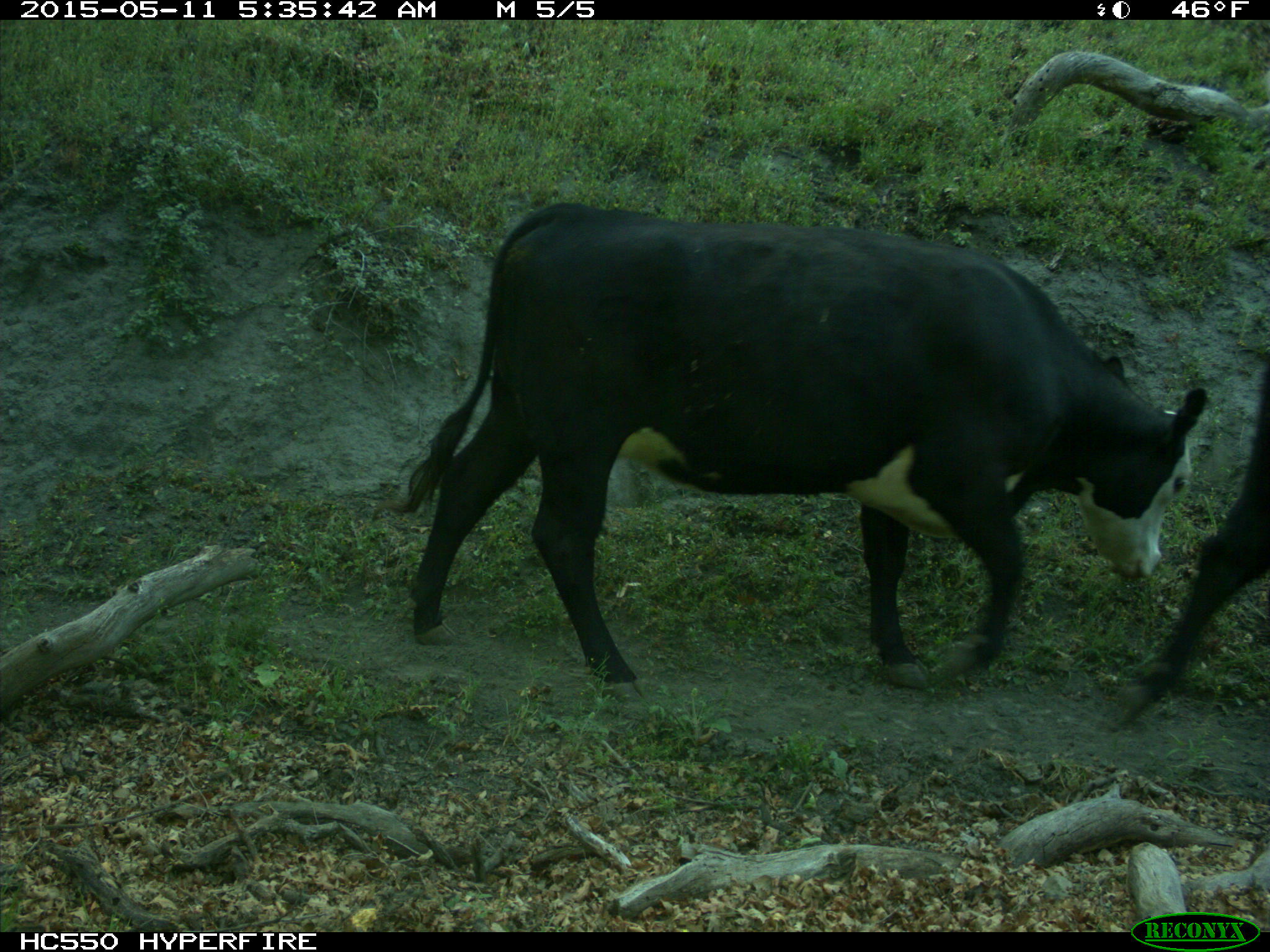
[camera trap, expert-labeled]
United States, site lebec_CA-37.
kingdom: Animalia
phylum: Chordata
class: Mammalia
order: Artiodactyla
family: Bovidae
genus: Bos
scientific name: Bos taurus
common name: domestic cow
Bos taurus (domestic cow).